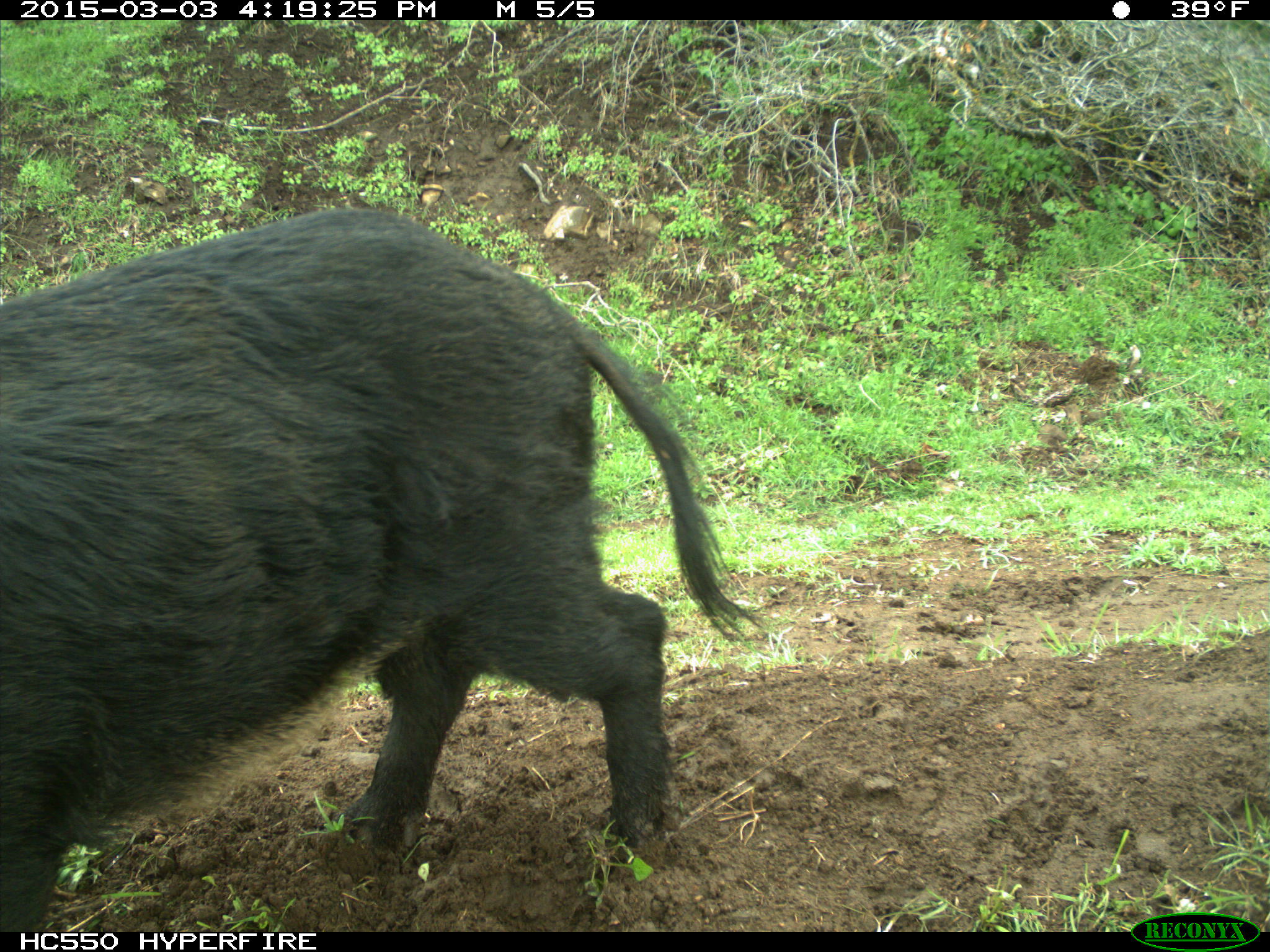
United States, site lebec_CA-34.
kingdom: Animalia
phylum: Chordata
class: Mammalia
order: Artiodactyla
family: Suidae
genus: Sus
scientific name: Sus scrofa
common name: wild boar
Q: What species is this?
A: Sus scrofa (wild boar).